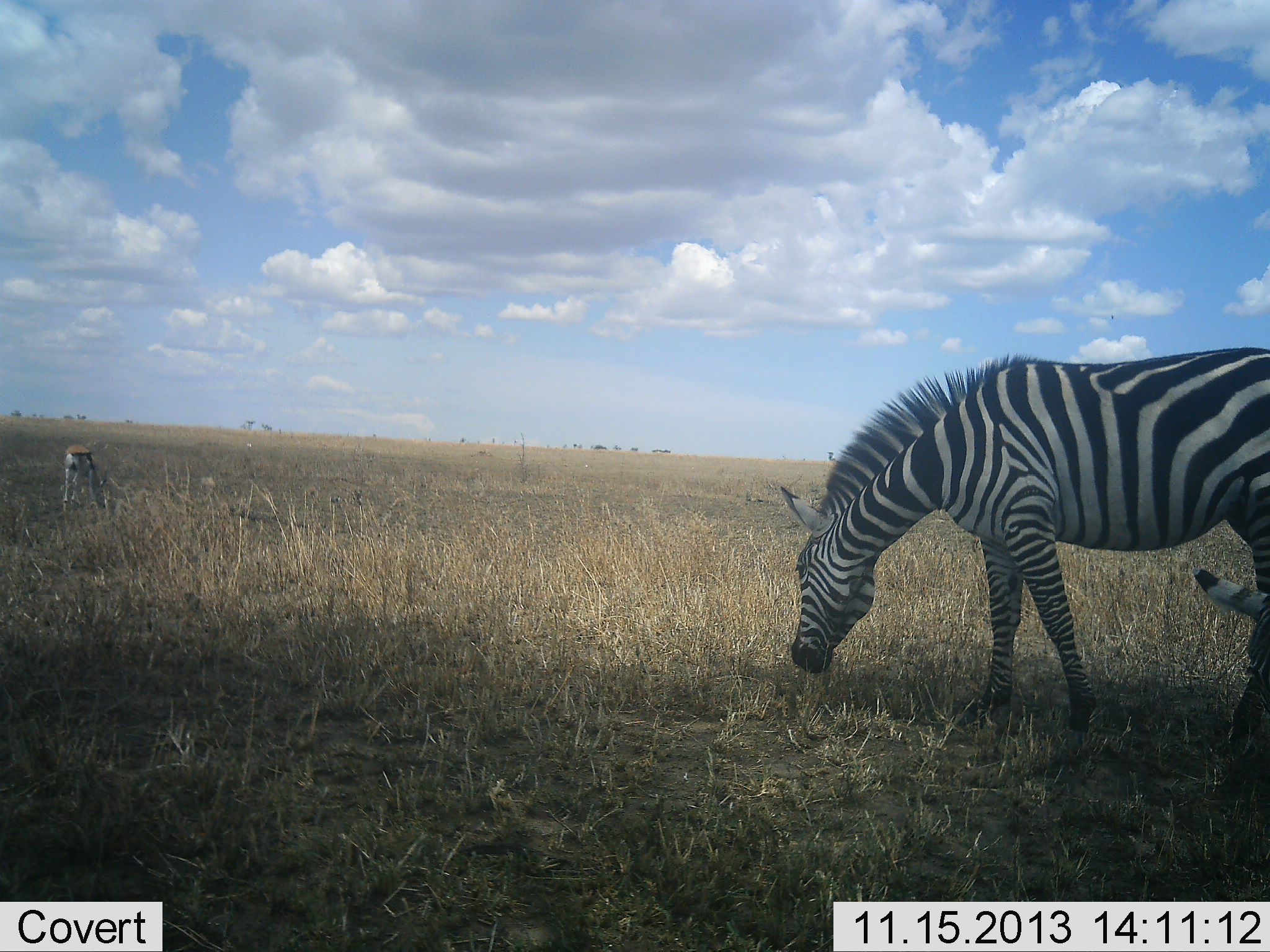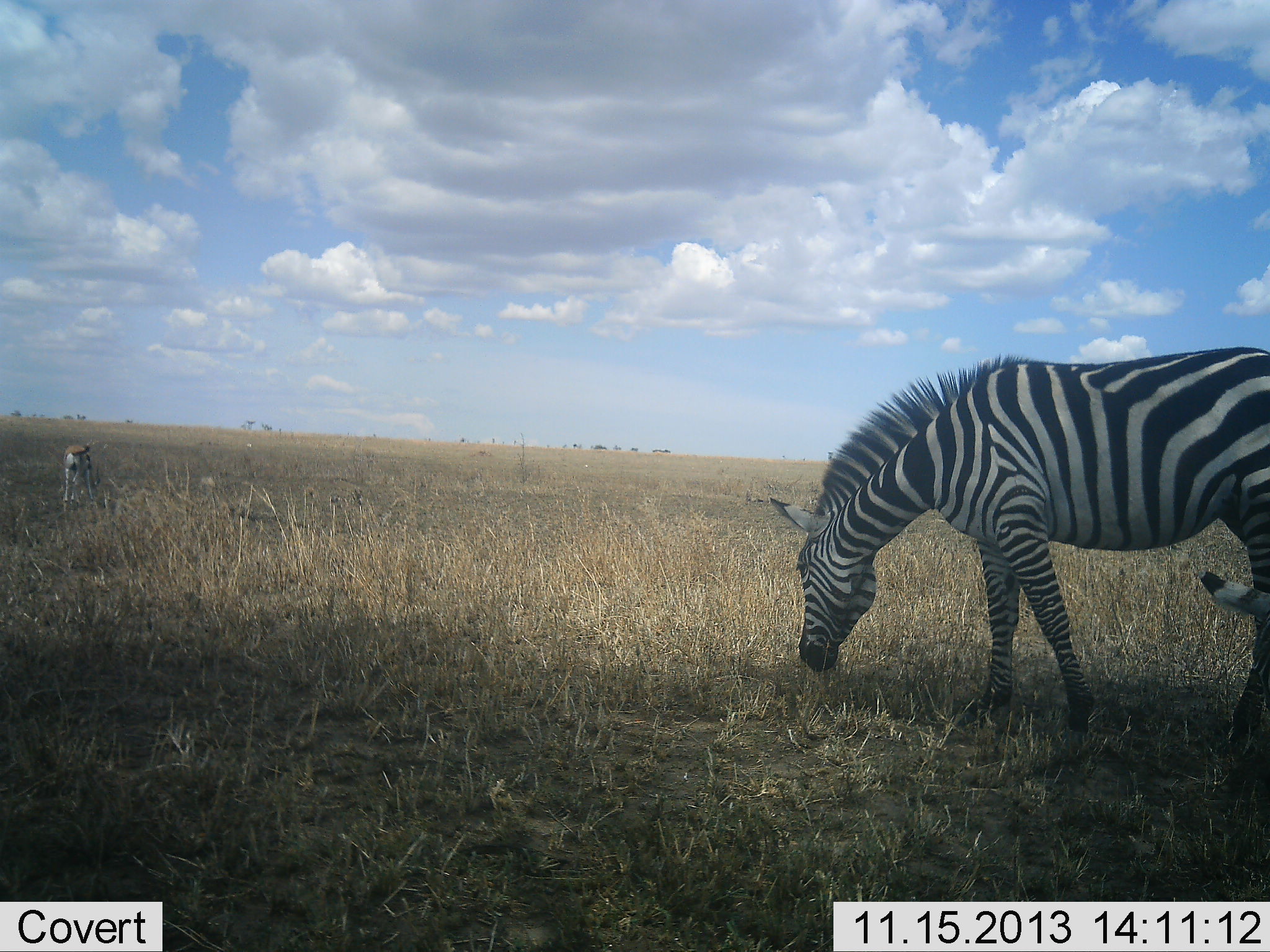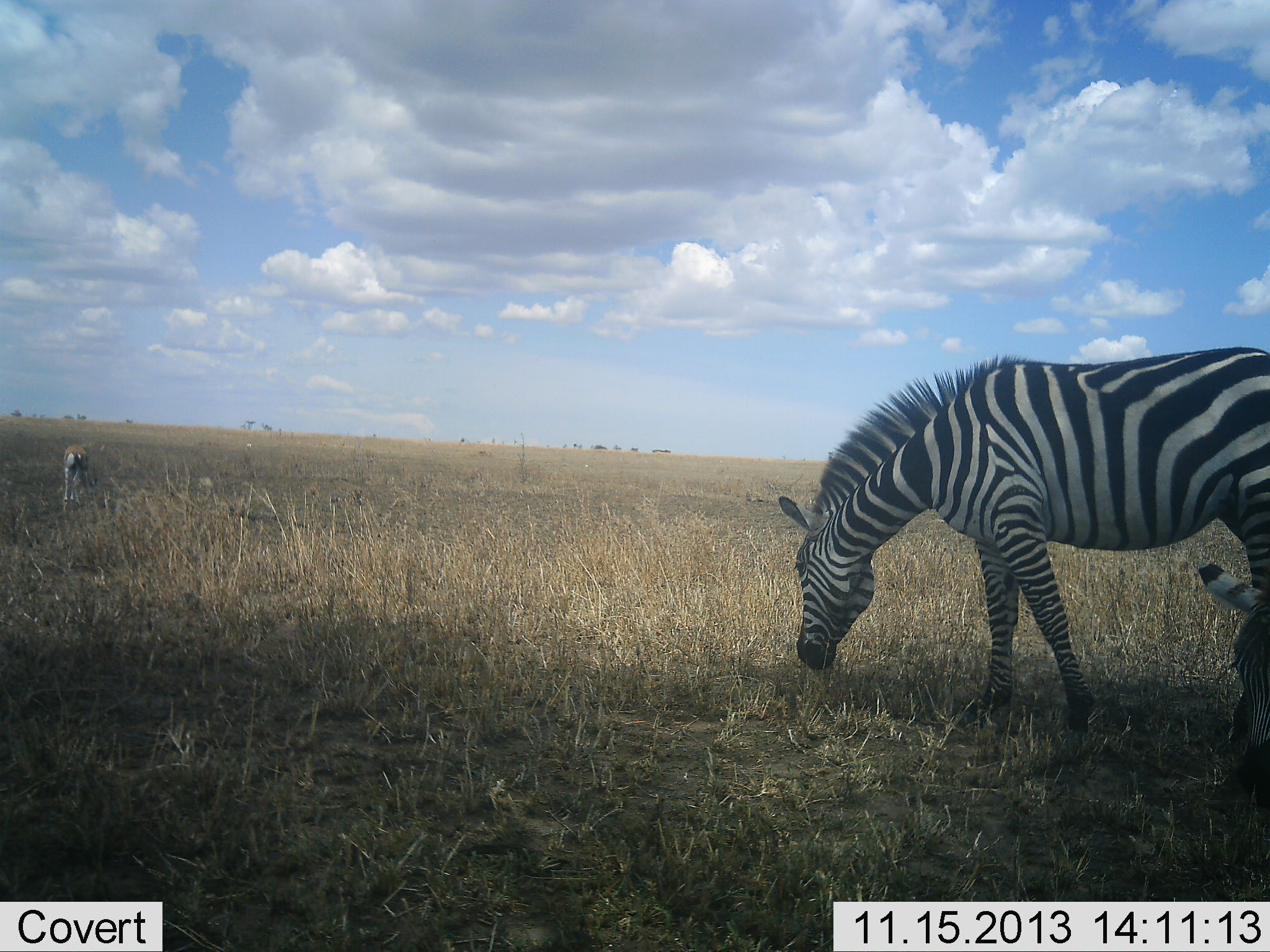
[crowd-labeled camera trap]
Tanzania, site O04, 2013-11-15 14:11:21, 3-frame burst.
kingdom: Animalia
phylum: Chordata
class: Mammalia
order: Artiodactyla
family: Bovidae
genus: Eudorcas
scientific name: Eudorcas thomsonii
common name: thomson's gazelle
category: gazellethomsons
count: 1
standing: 30%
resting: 0%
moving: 0%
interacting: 0%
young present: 0%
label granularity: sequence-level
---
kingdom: Animalia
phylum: Chordata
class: Mammalia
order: Perissodactyla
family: Equidae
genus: Equus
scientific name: Equus quagga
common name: plains zebra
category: zebra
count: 2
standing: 7%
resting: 0%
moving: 0%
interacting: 0%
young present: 7%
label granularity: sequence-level